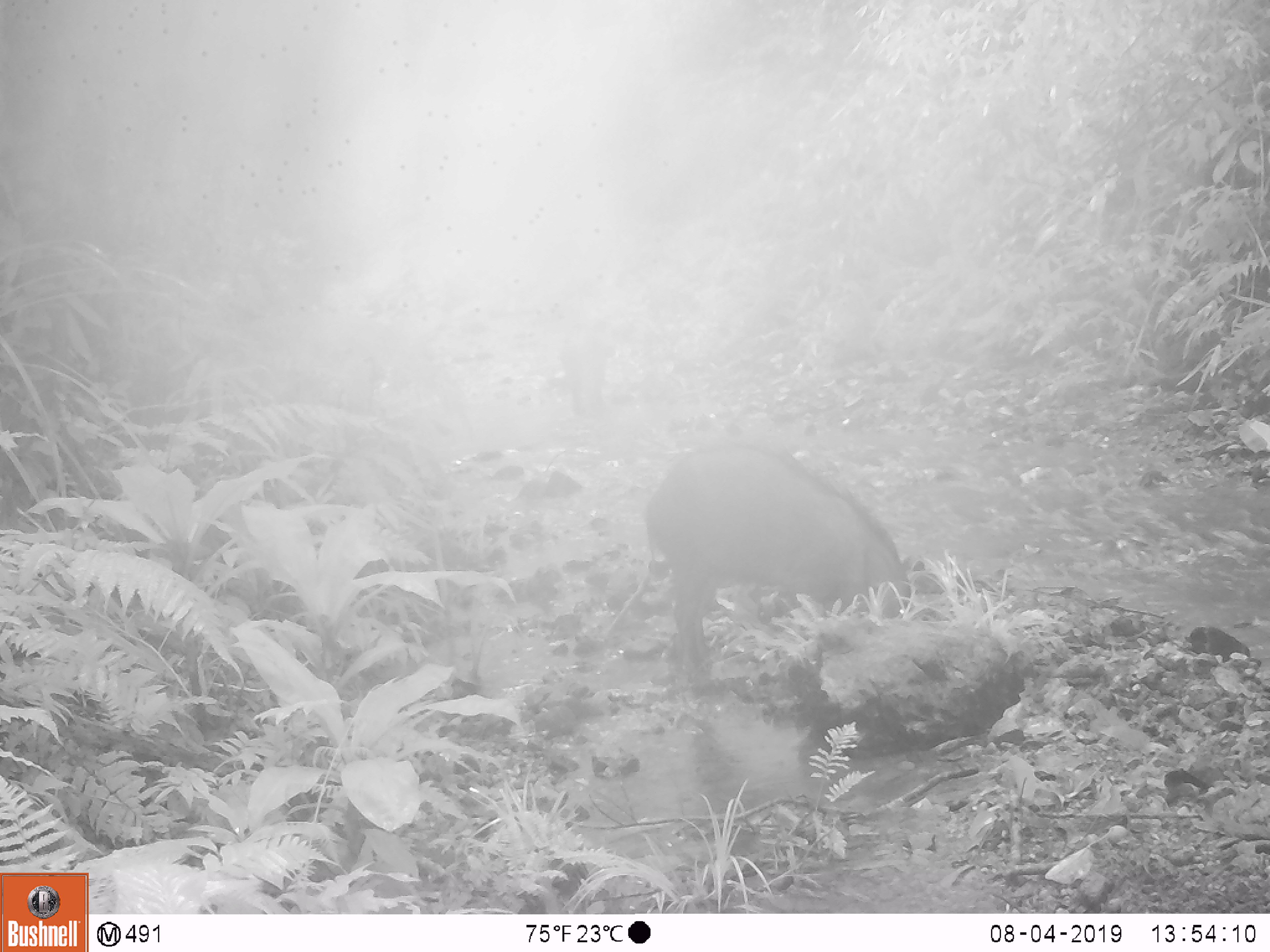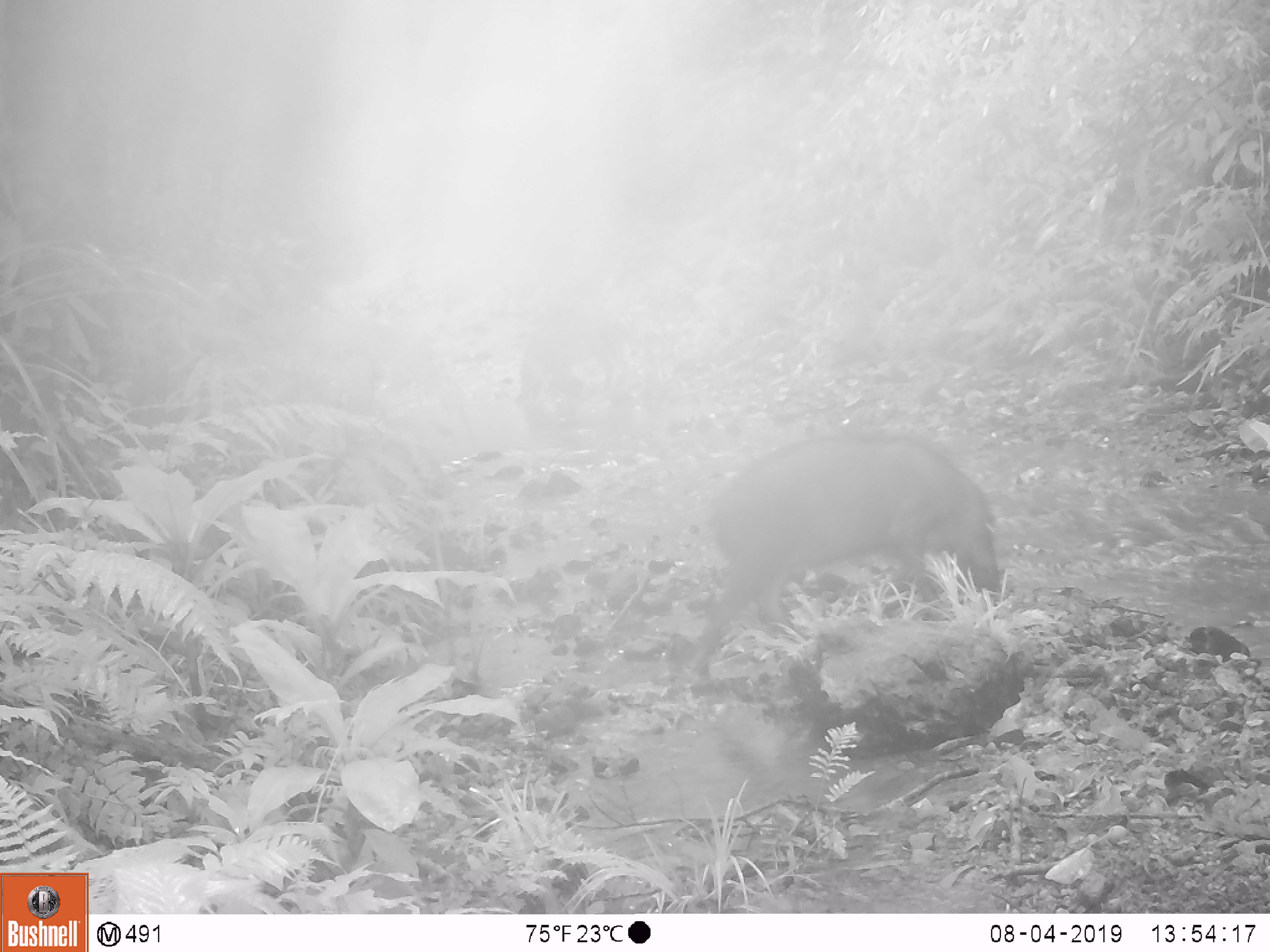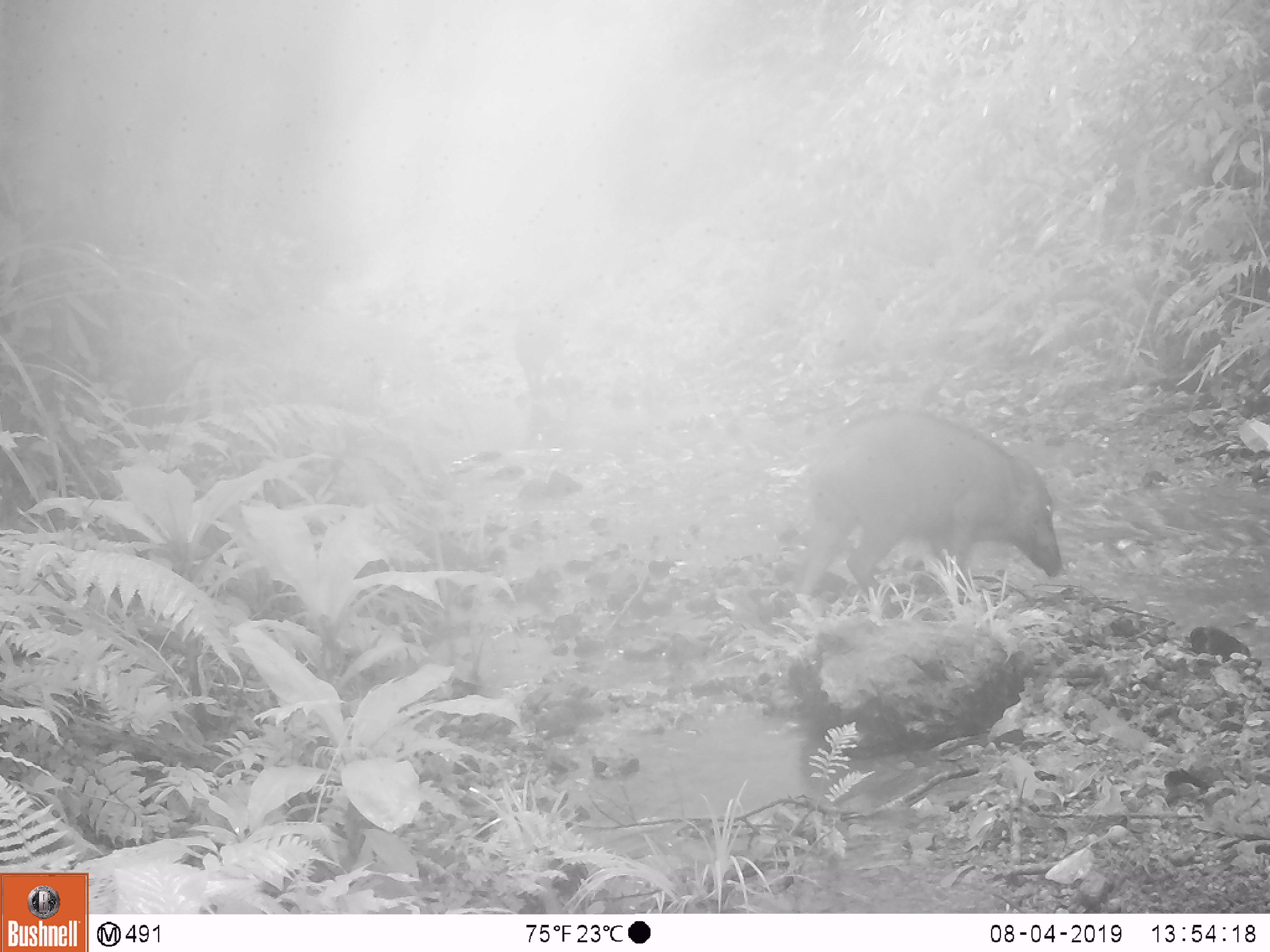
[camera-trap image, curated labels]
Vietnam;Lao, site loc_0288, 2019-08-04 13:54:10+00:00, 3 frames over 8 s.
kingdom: Animalia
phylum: Chordata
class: Mammalia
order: Artiodactyla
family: Suidae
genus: Sus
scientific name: Sus scrofa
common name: eurasian wild pig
Eurasian wild pig (Sus scrofa). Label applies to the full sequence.